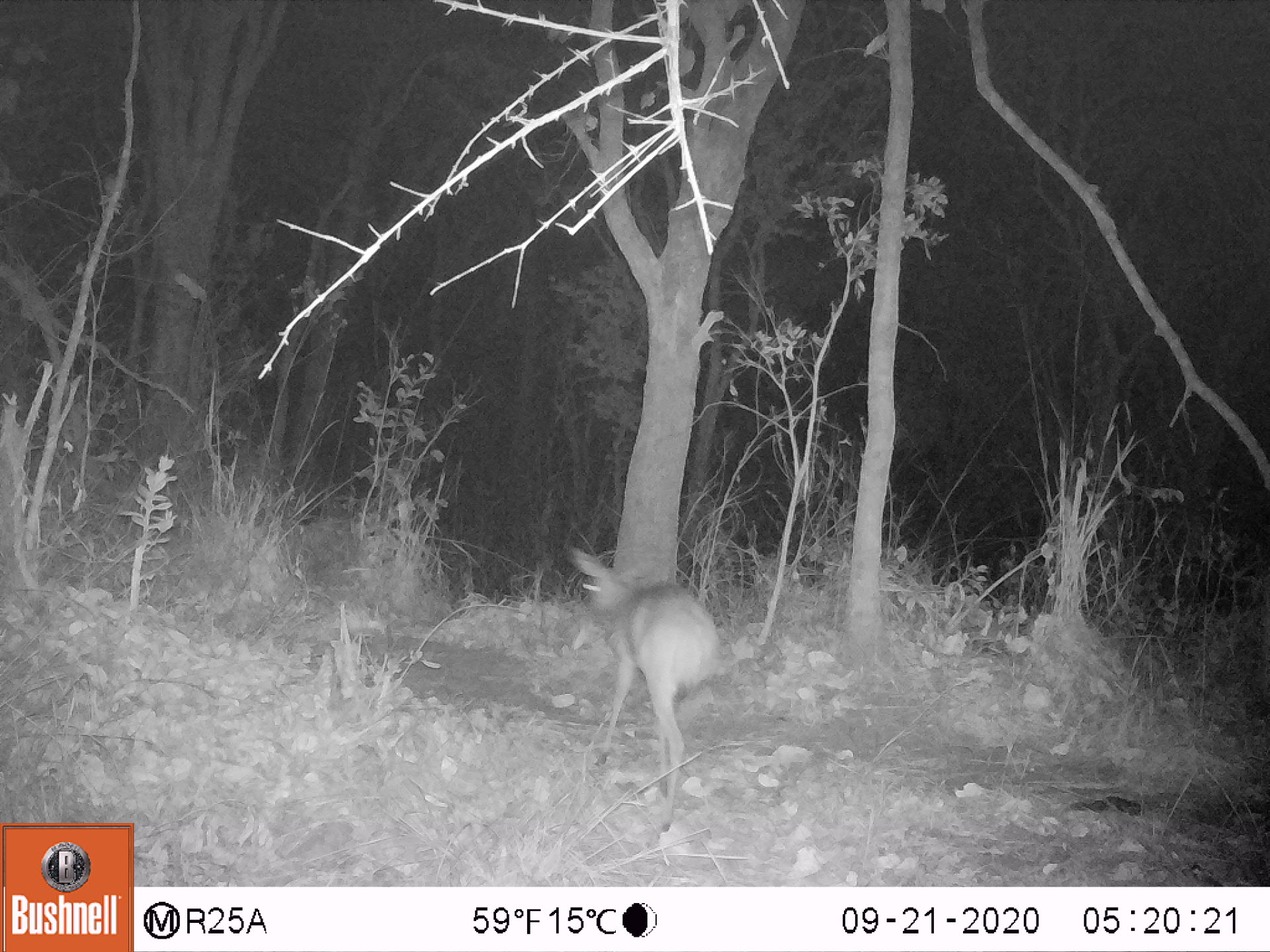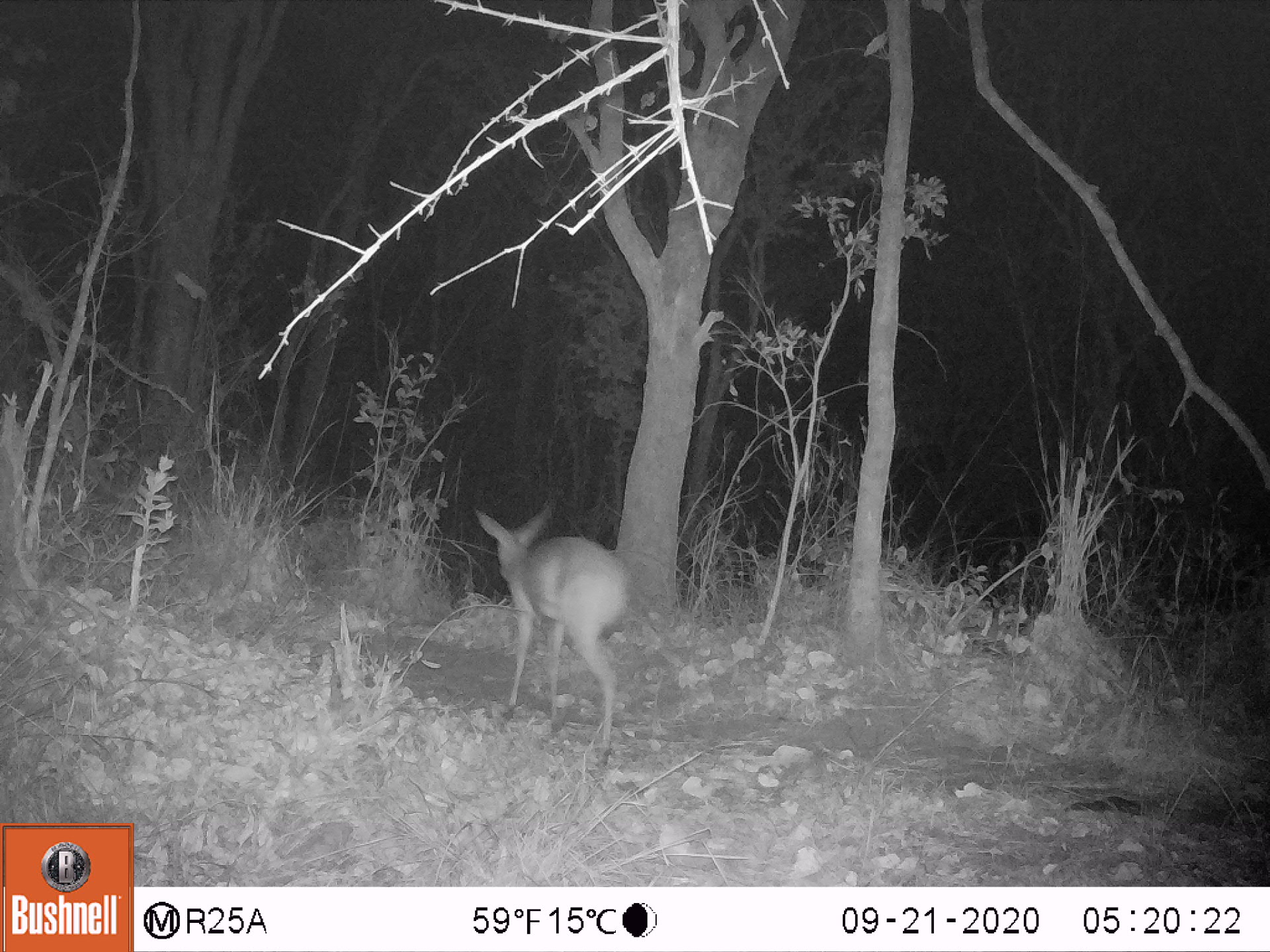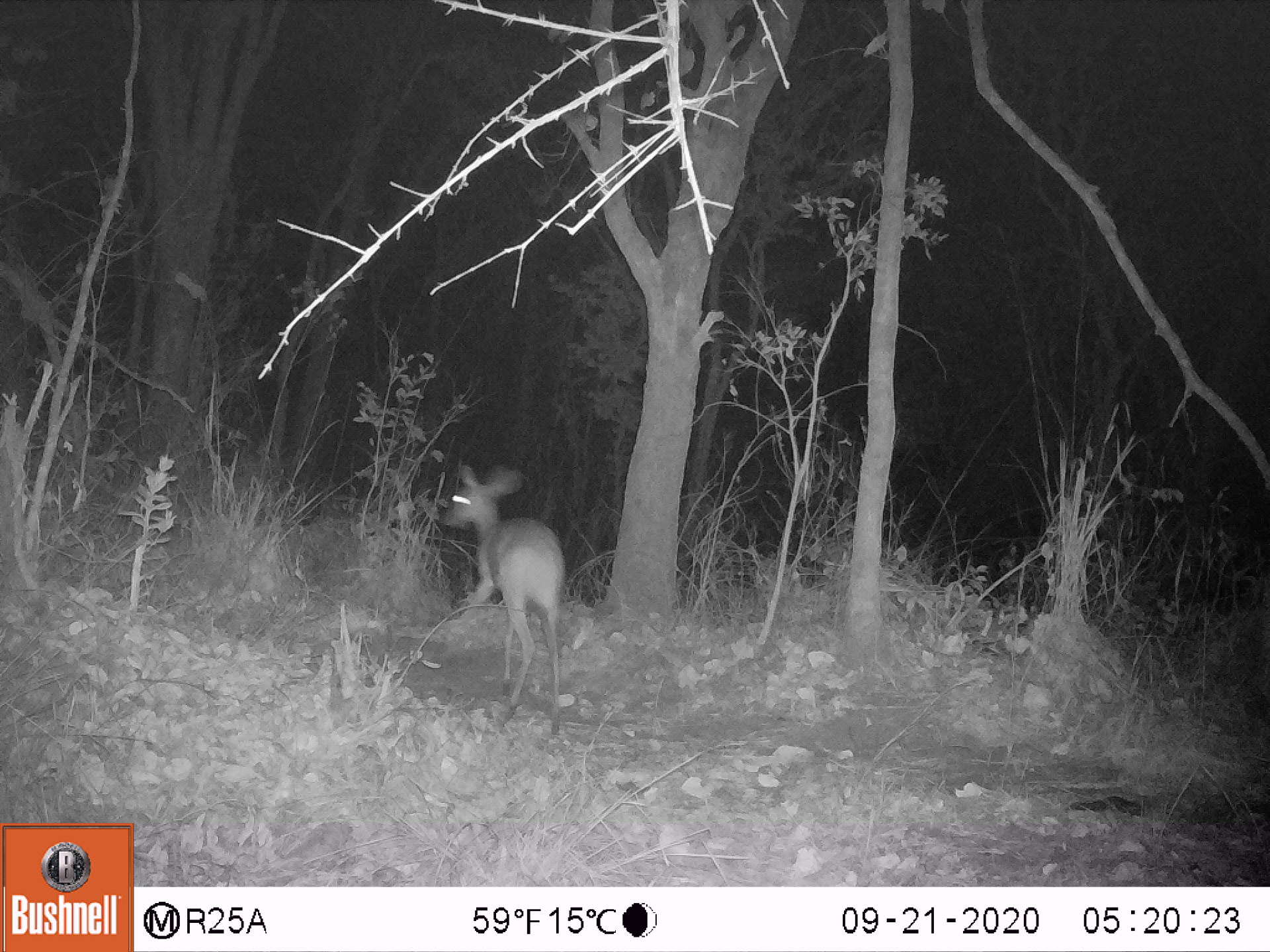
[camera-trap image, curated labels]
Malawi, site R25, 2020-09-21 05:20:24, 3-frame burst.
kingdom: Animalia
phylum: Chordata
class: Mammalia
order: Artiodactyla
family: Bovidae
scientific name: Antilopinae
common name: small antelope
Small antelope (Antilopinae), count 1.